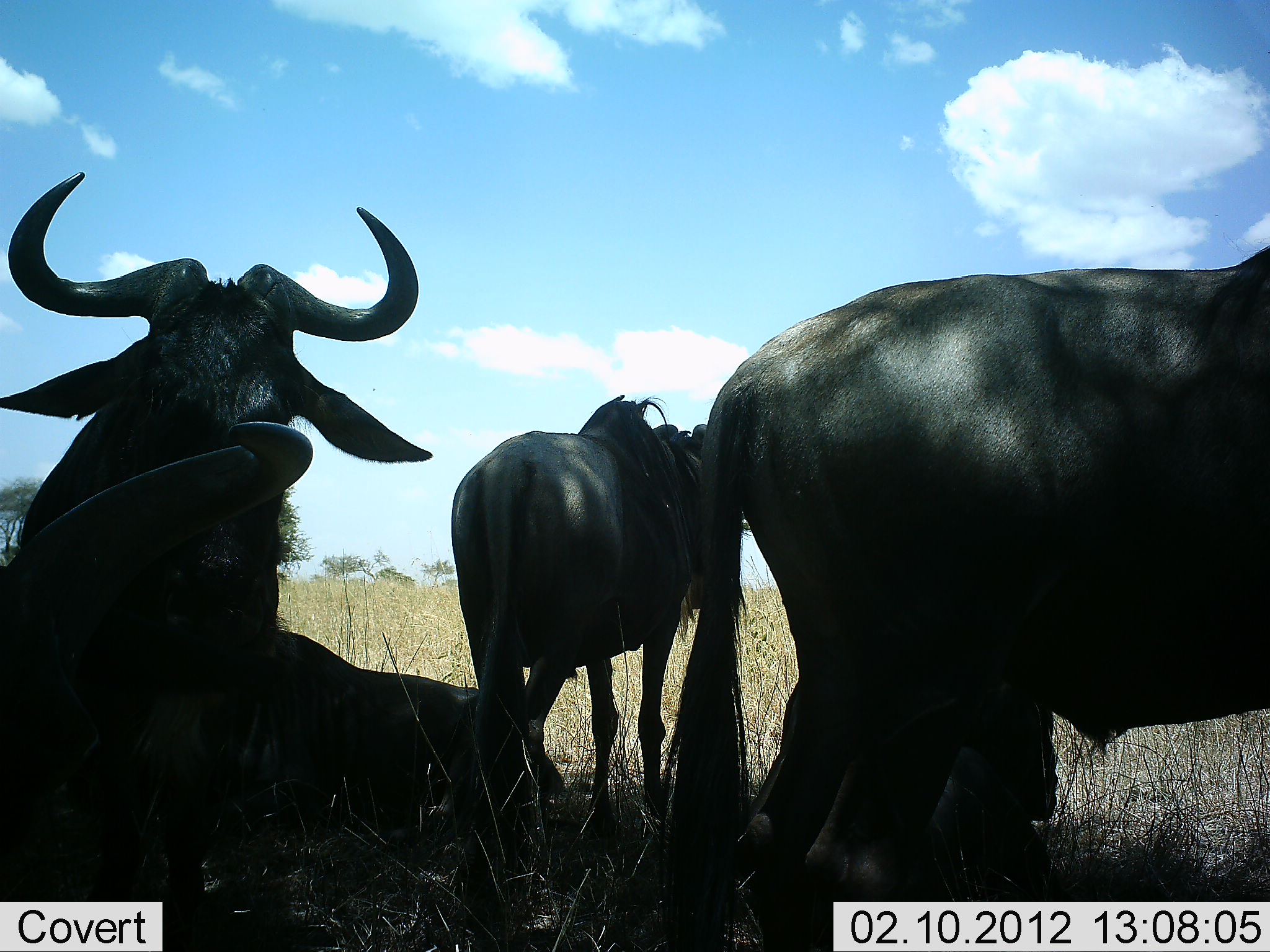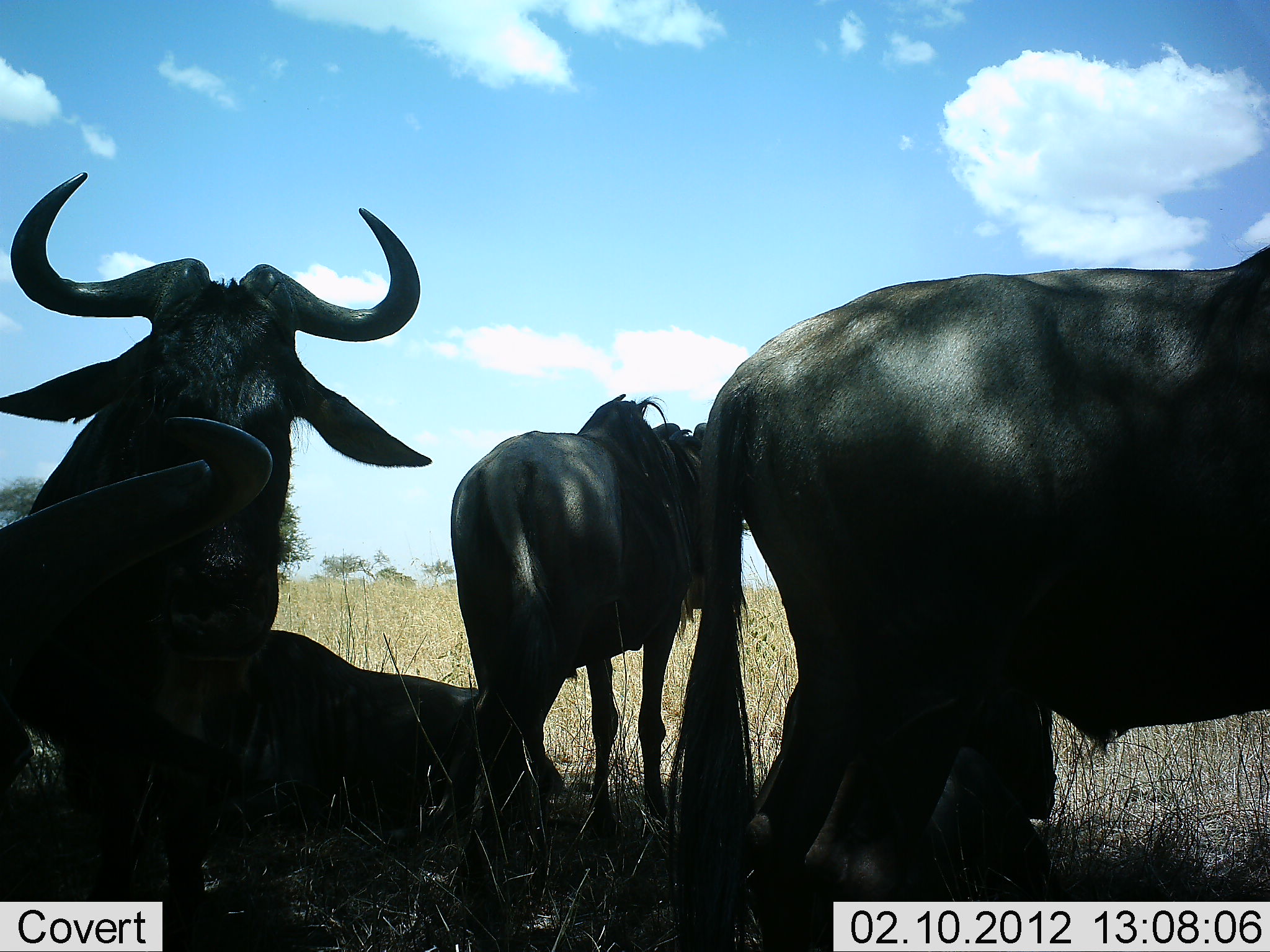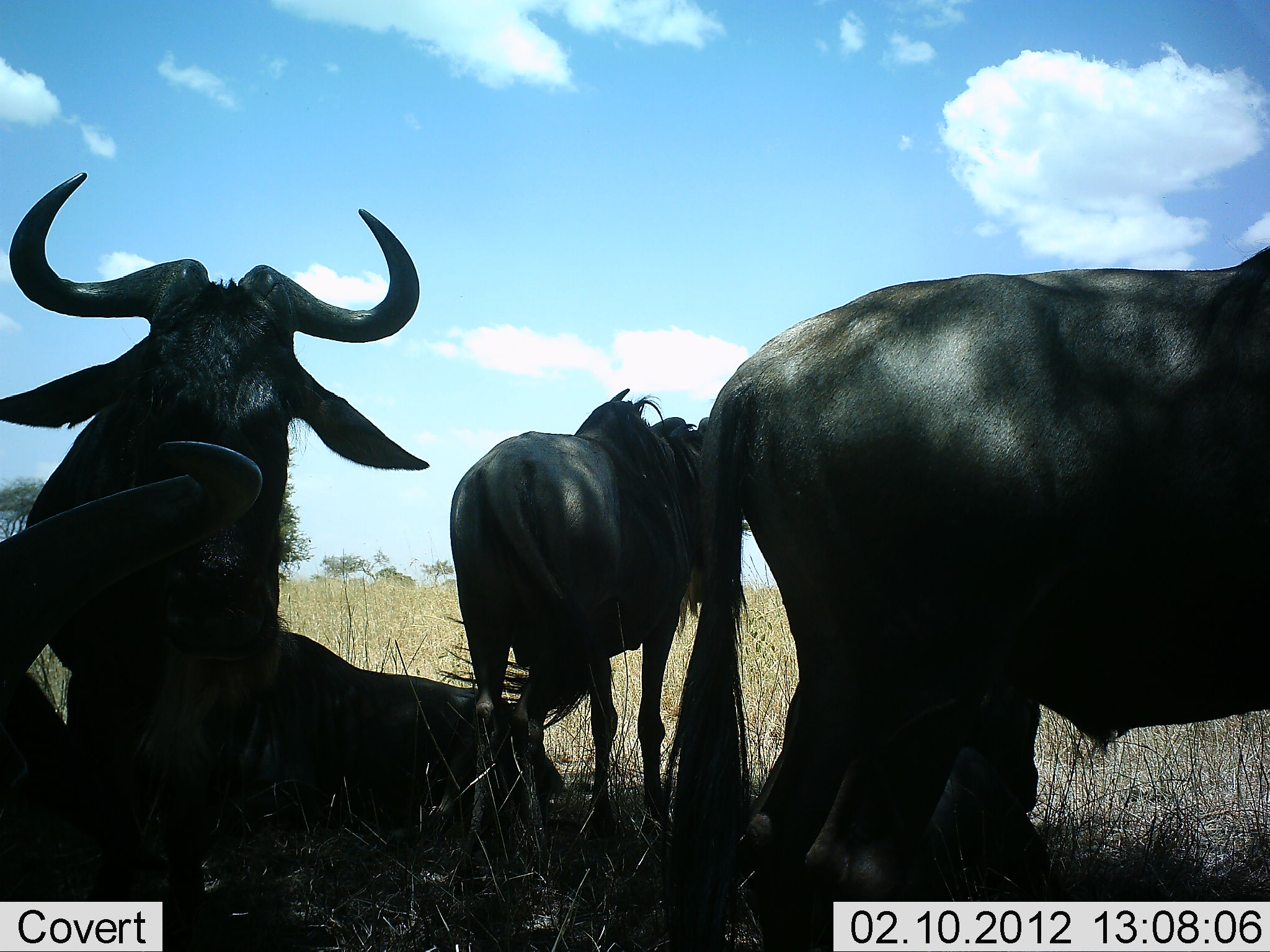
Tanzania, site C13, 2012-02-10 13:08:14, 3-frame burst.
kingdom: Animalia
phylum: Chordata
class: Mammalia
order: Artiodactyla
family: Bovidae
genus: Connochaetes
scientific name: Connochaetes taurinus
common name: blue wildebeest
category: wildebeest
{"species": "wildebeest (blue wildebeest) (Connochaetes taurinus)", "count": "5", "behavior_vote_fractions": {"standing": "76%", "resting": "100%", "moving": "0%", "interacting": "6%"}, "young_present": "0%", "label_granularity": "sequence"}